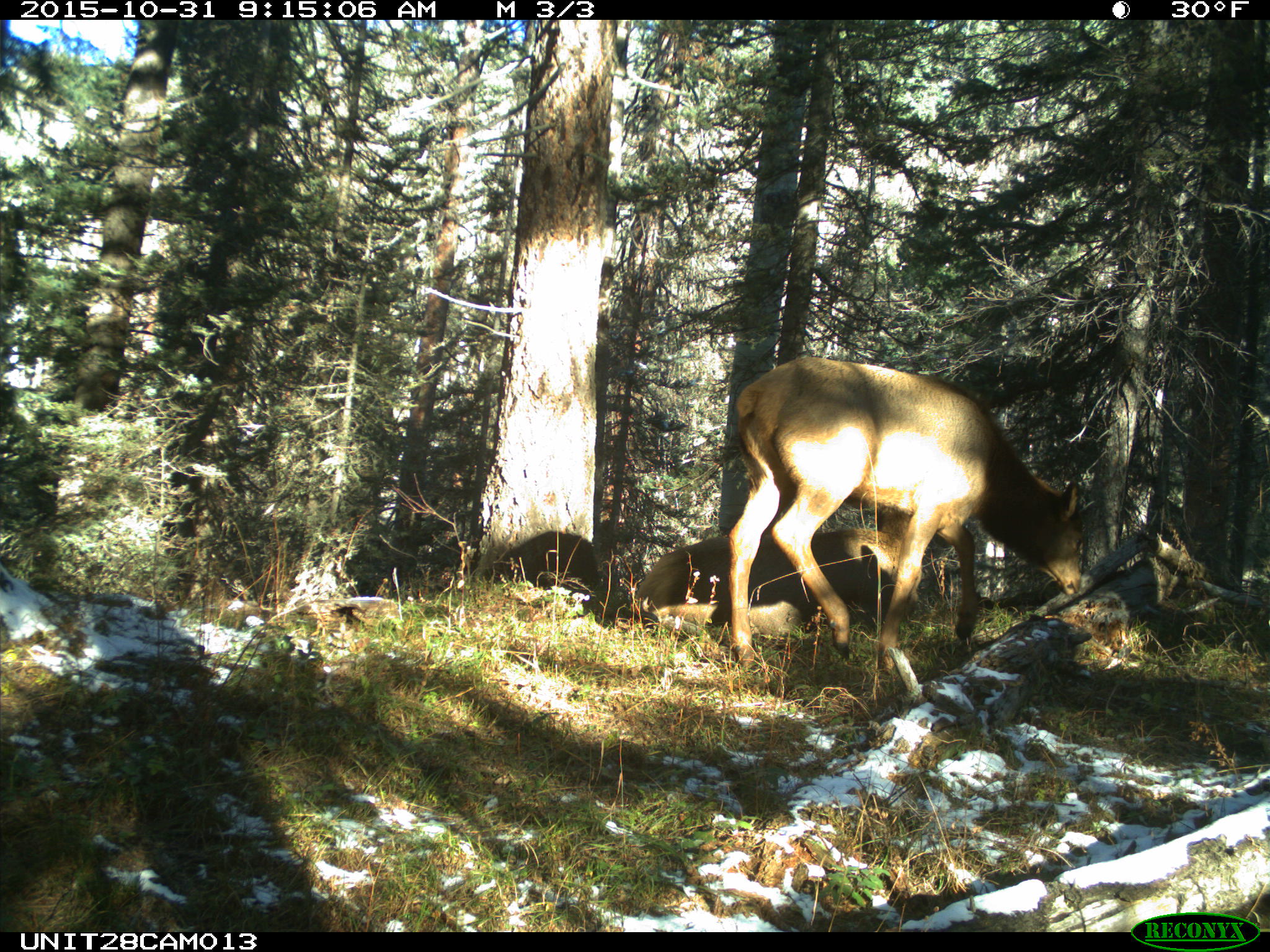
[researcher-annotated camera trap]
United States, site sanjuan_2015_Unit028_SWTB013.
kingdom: Animalia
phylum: Chordata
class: Mammalia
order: Artiodactyla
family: Cervidae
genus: Cervus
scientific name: Cervus elaphus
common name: red deer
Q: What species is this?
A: Cervus elaphus (red deer).